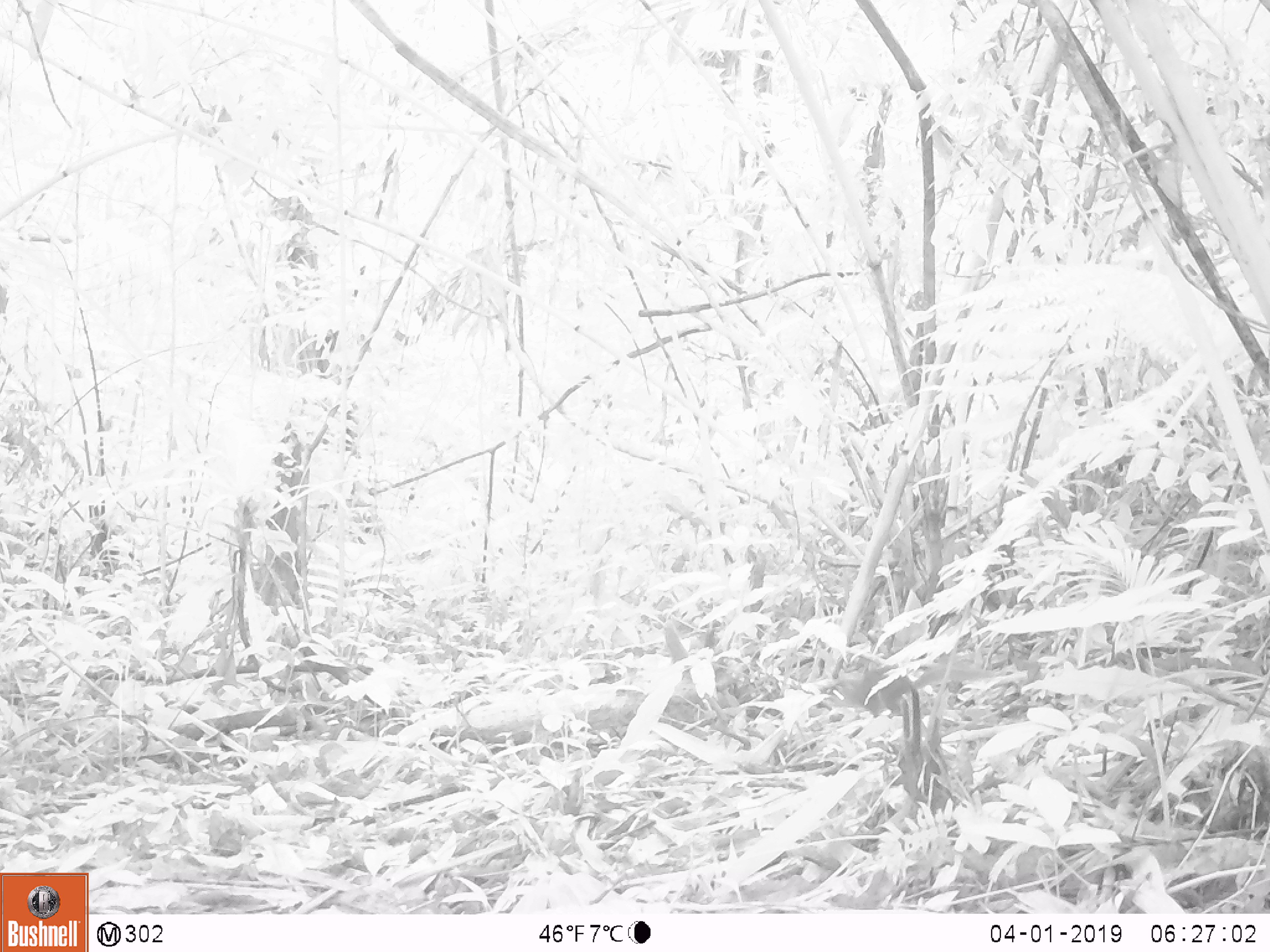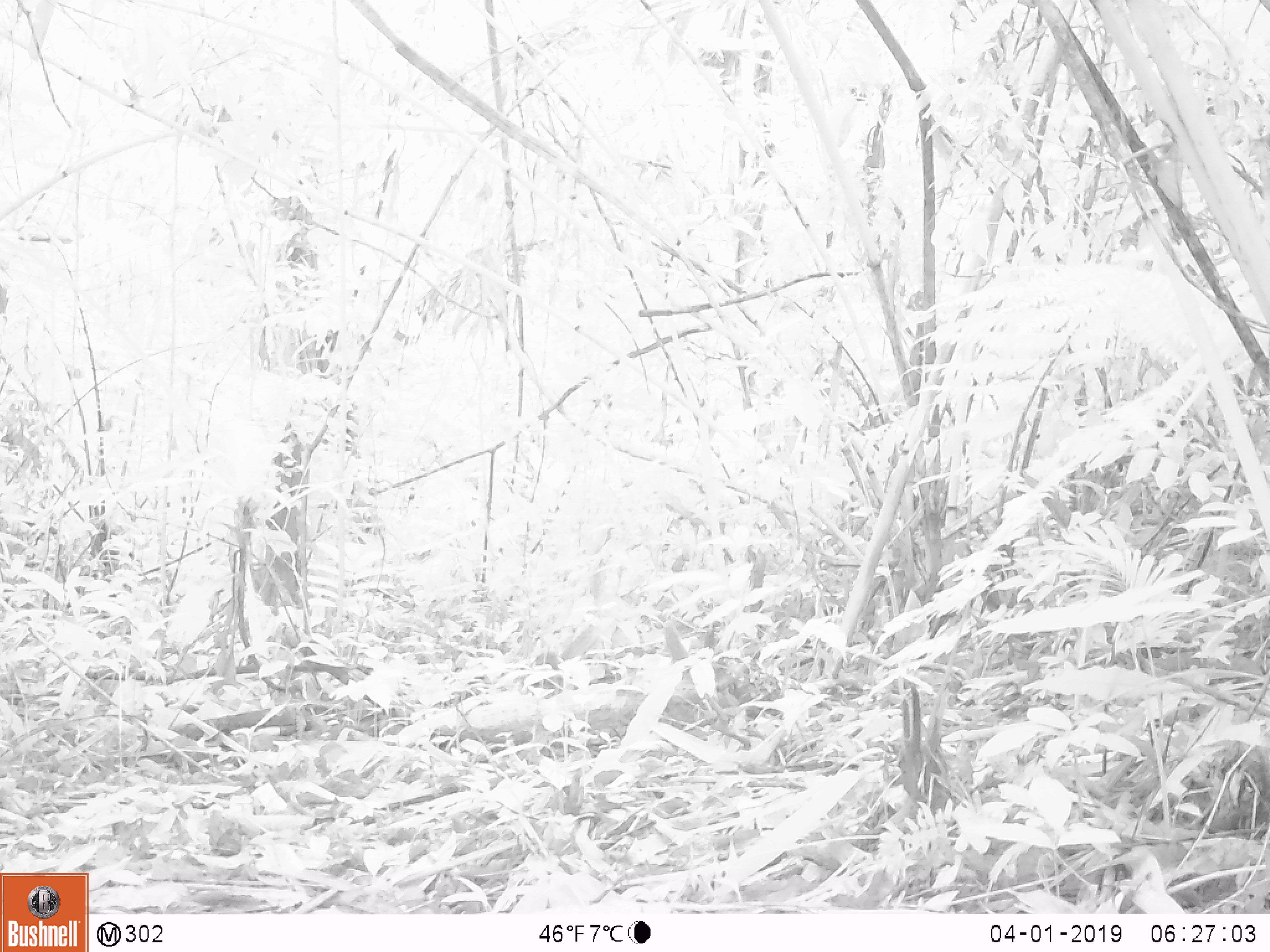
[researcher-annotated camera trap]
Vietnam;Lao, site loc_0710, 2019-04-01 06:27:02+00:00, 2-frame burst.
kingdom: Animalia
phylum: Chordata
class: Mammalia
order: Rodentia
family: Sciuridae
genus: Dremomys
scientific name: Dremomys rufigenis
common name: red-cheeked squirrel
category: red cheeked squirrel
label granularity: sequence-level